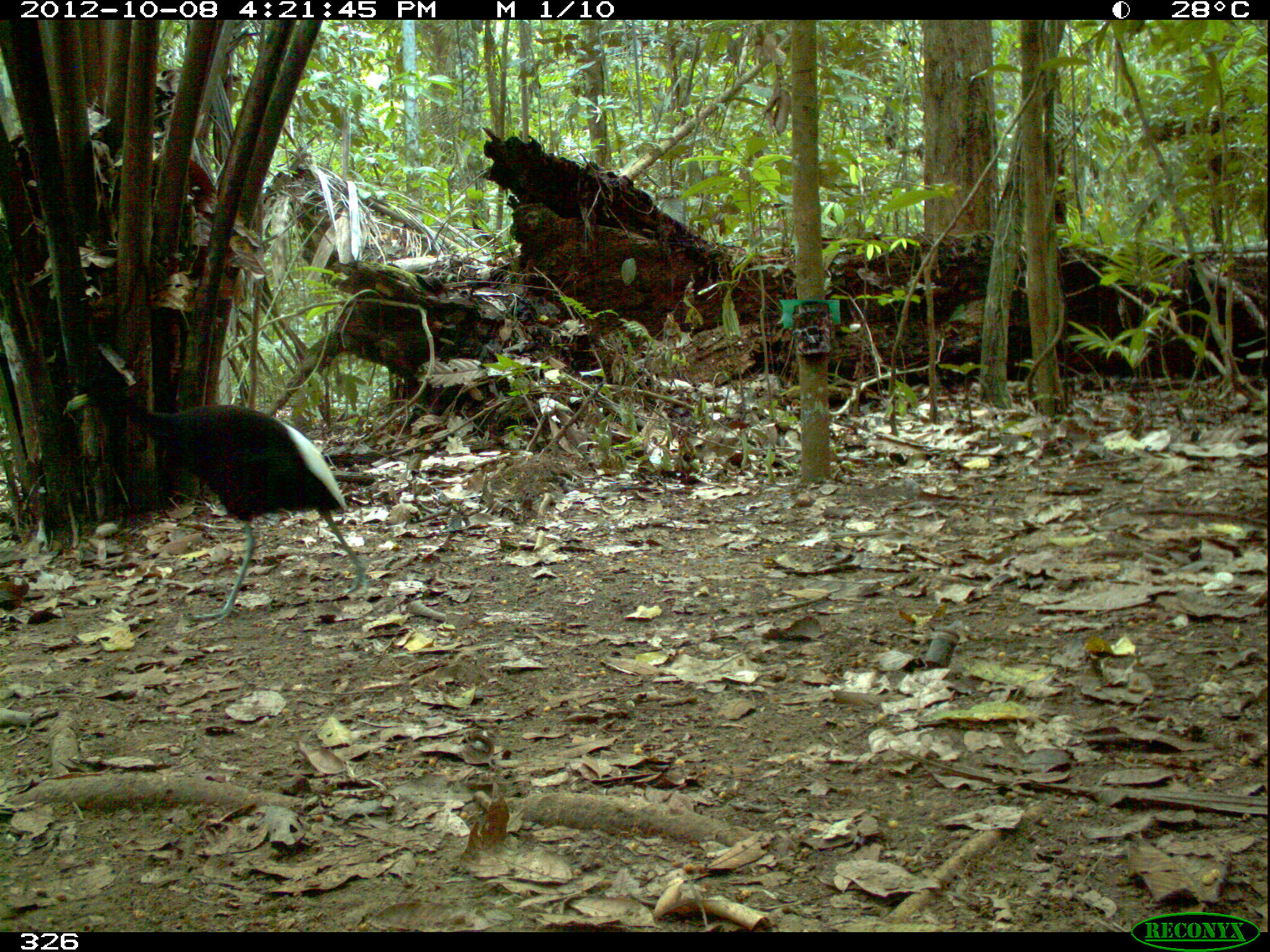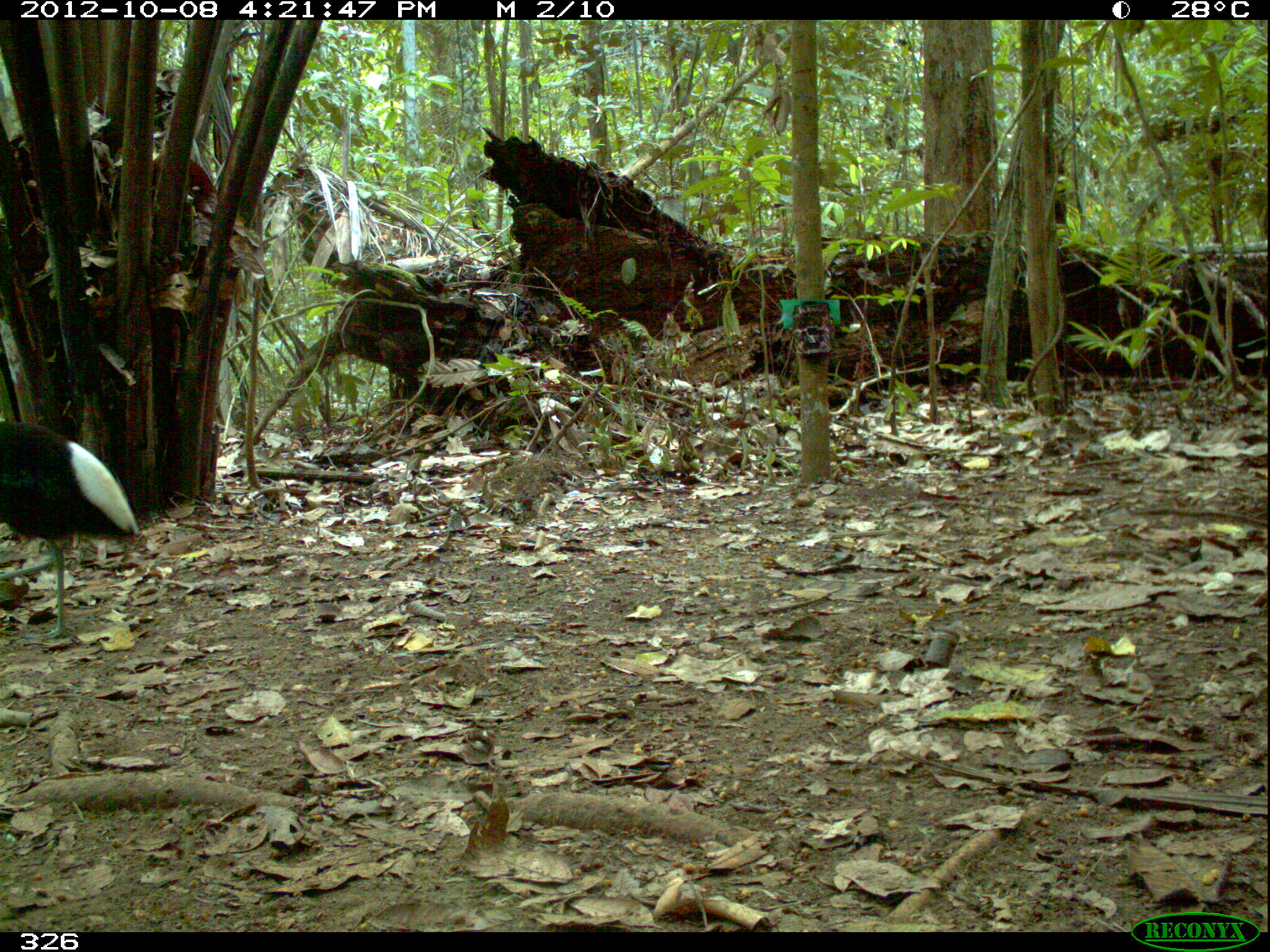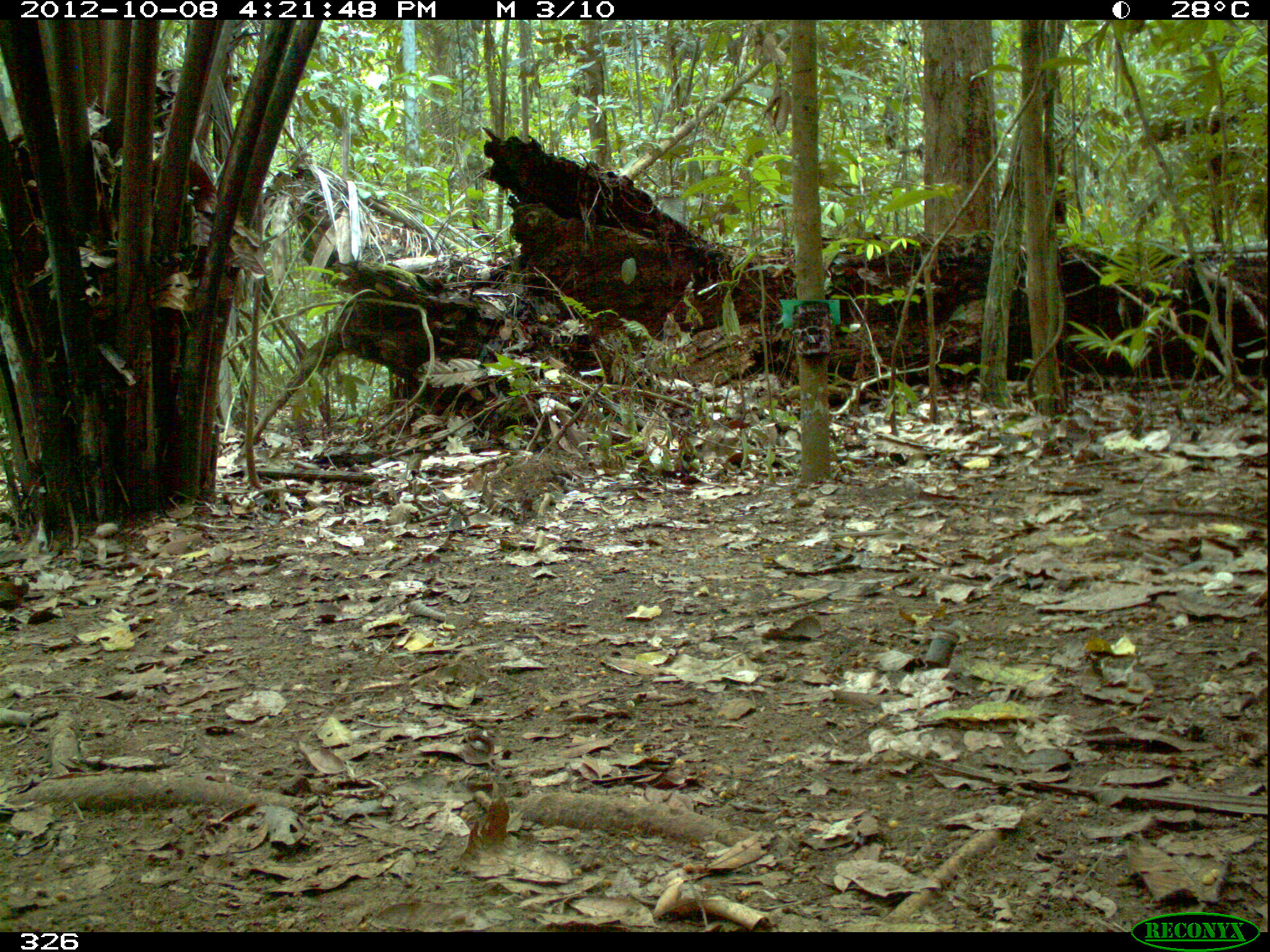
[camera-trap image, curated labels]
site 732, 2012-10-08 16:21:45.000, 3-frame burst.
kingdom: Animalia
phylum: Chordata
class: Aves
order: Gruiformes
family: Psophiidae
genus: Psophia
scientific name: Psophia leucoptera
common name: pale-winged trumpeter